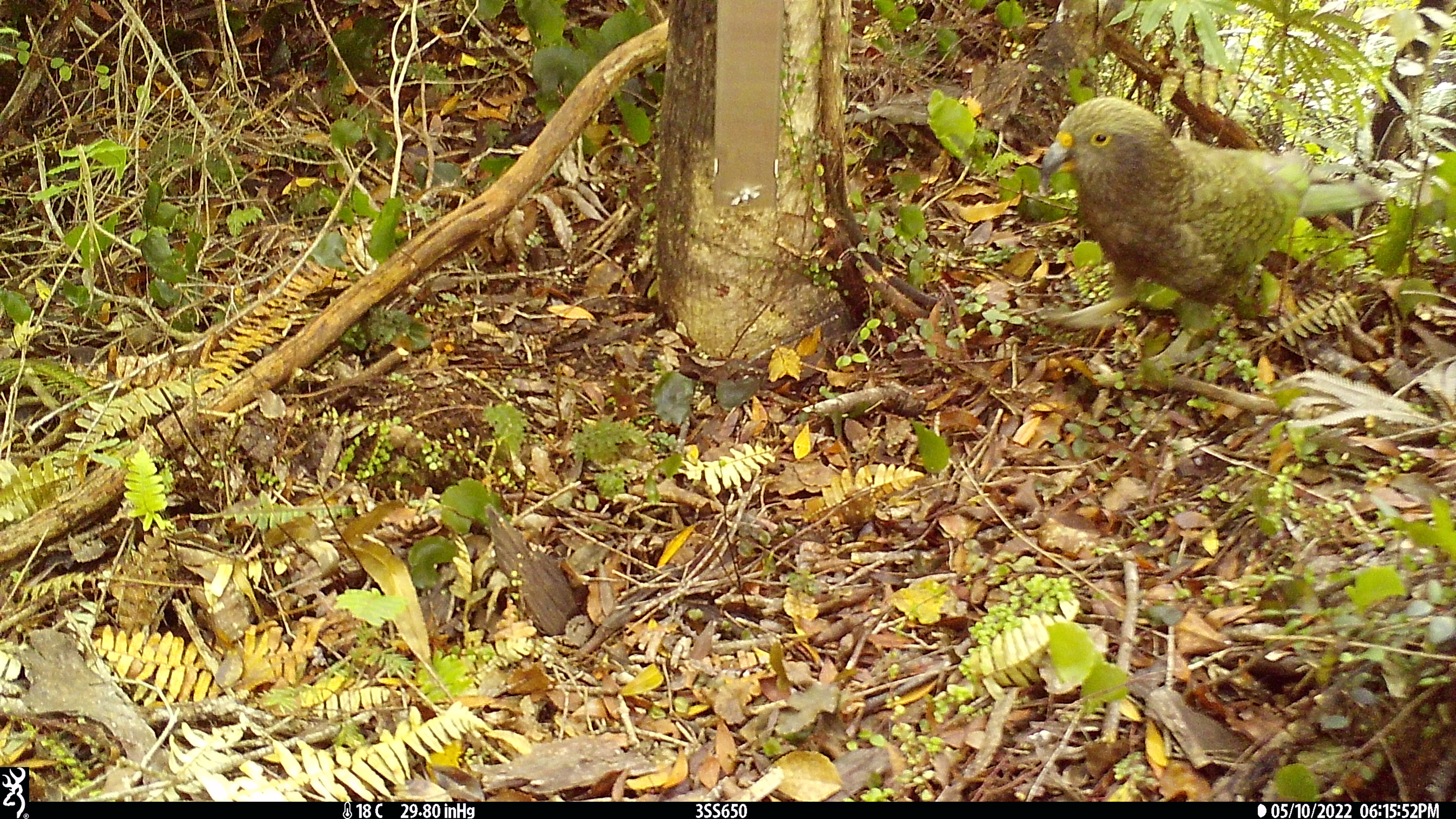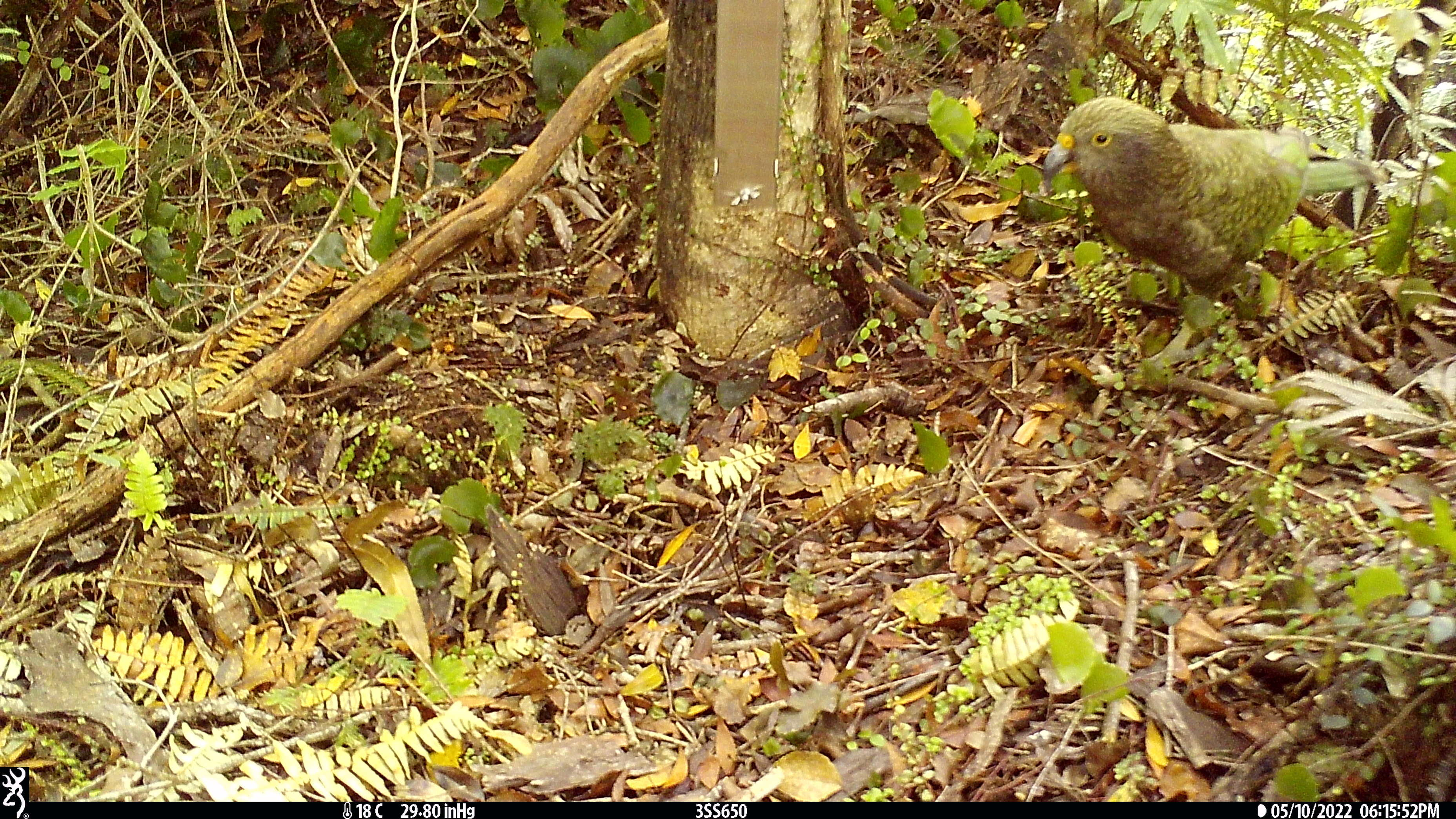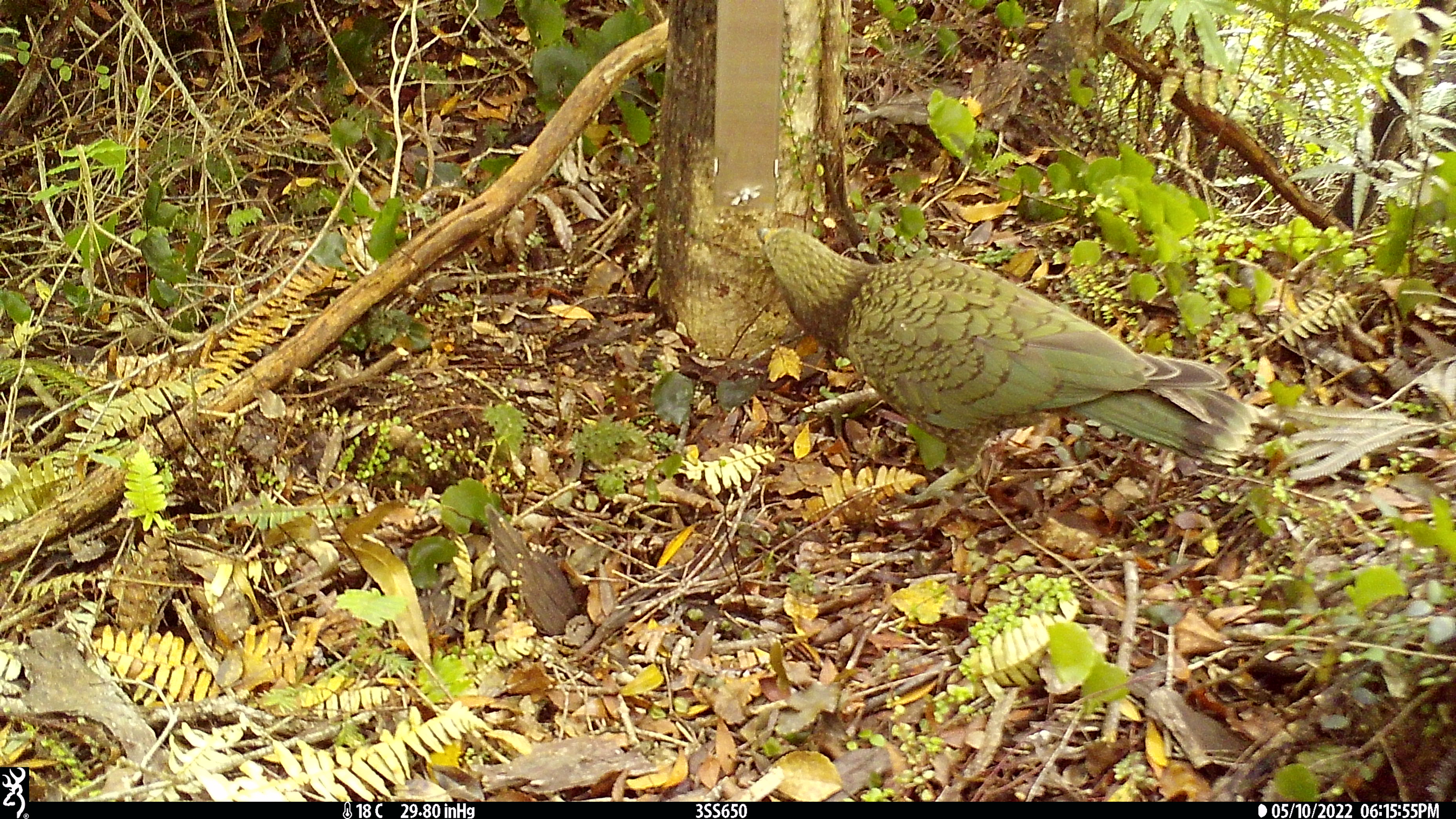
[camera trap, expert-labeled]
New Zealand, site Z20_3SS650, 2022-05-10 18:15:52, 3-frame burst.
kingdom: Animalia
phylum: Chordata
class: Aves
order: Psittaciformes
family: Strigopidae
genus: Nestor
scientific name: Nestor notabilis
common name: kea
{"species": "kea (Nestor notabilis)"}